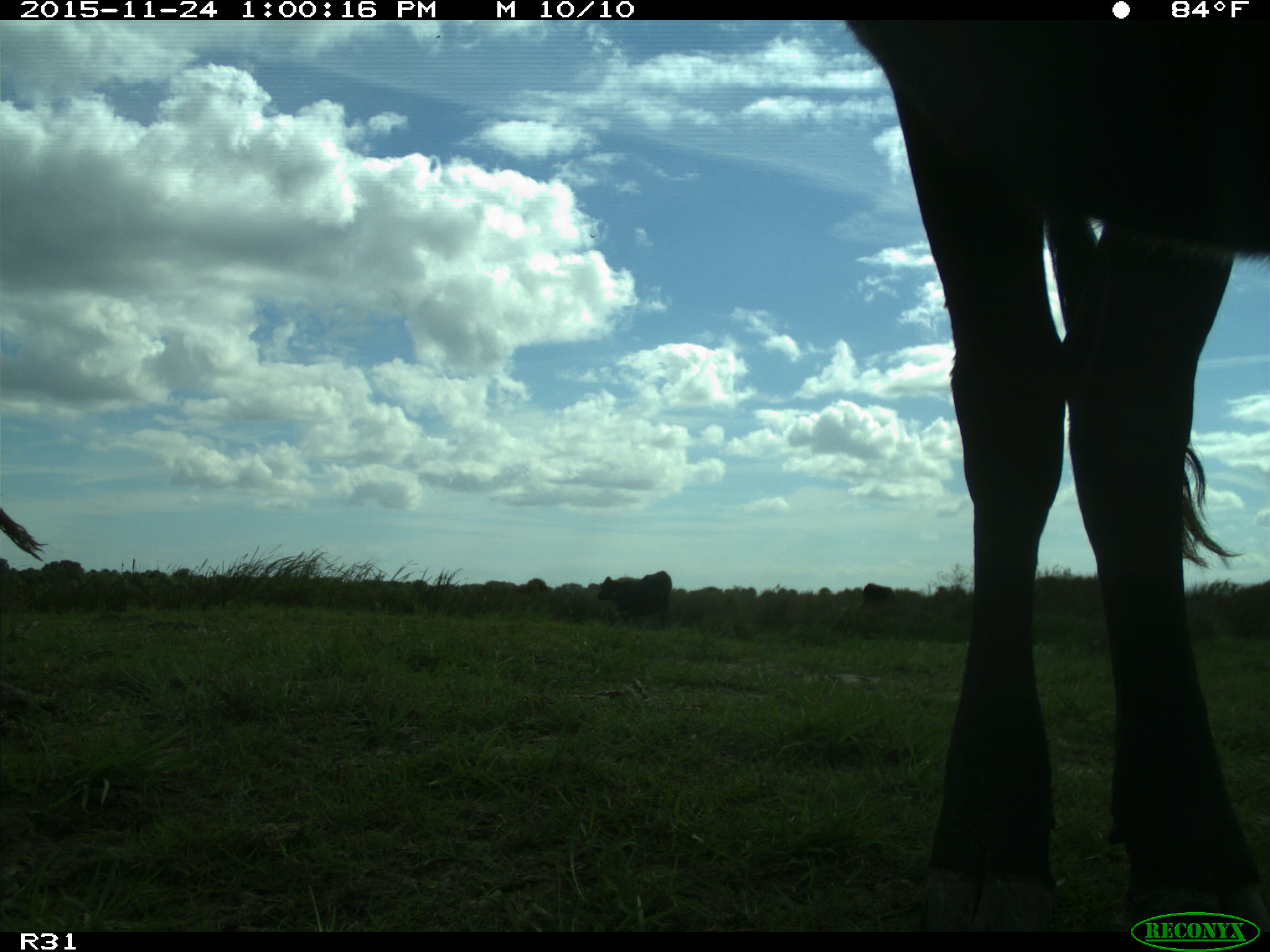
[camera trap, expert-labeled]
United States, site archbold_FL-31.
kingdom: Animalia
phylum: Chordata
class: Mammalia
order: Artiodactyla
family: Bovidae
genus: Bos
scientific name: Bos taurus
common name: domestic cow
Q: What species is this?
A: Bos taurus (domestic cow).